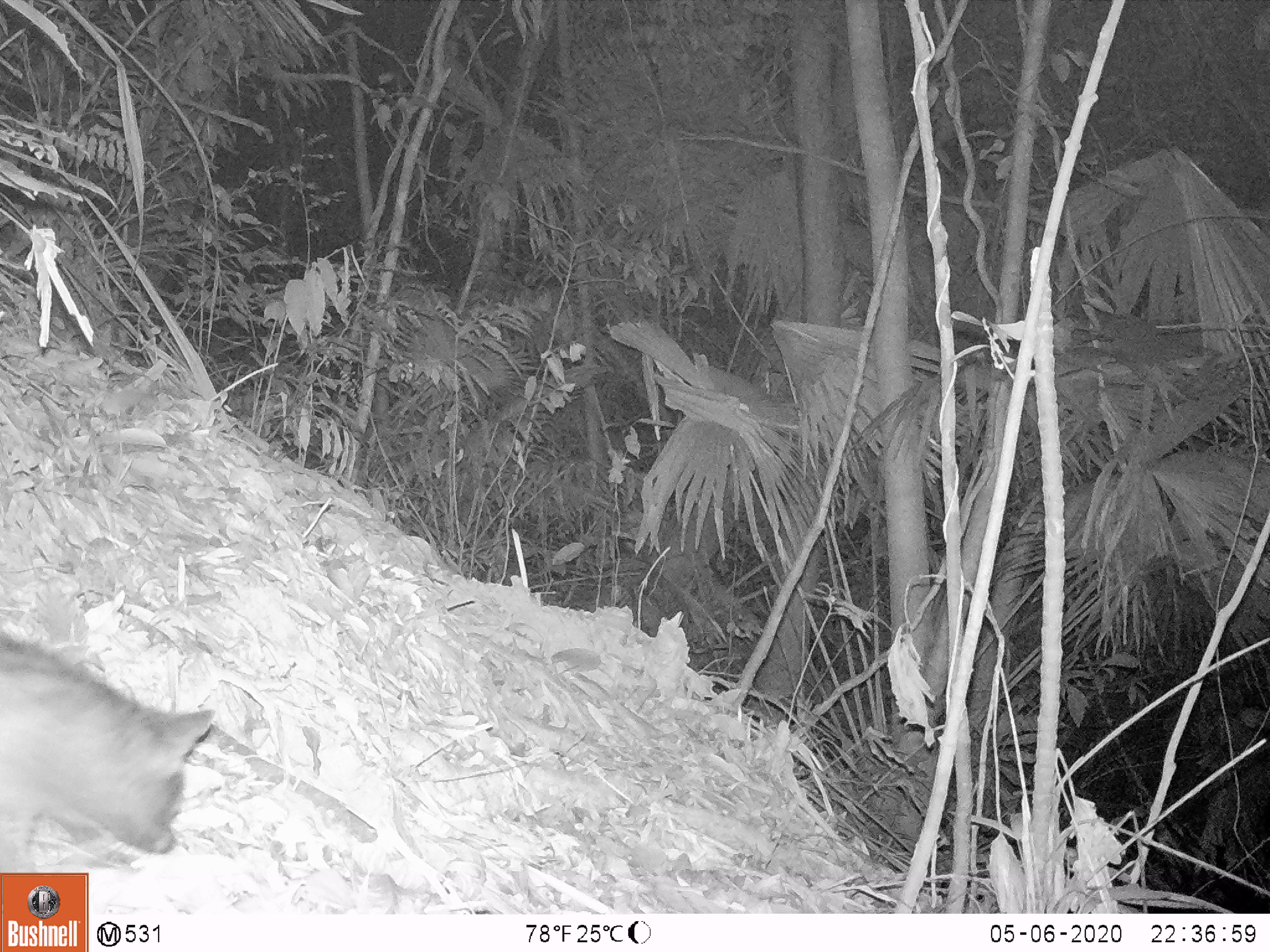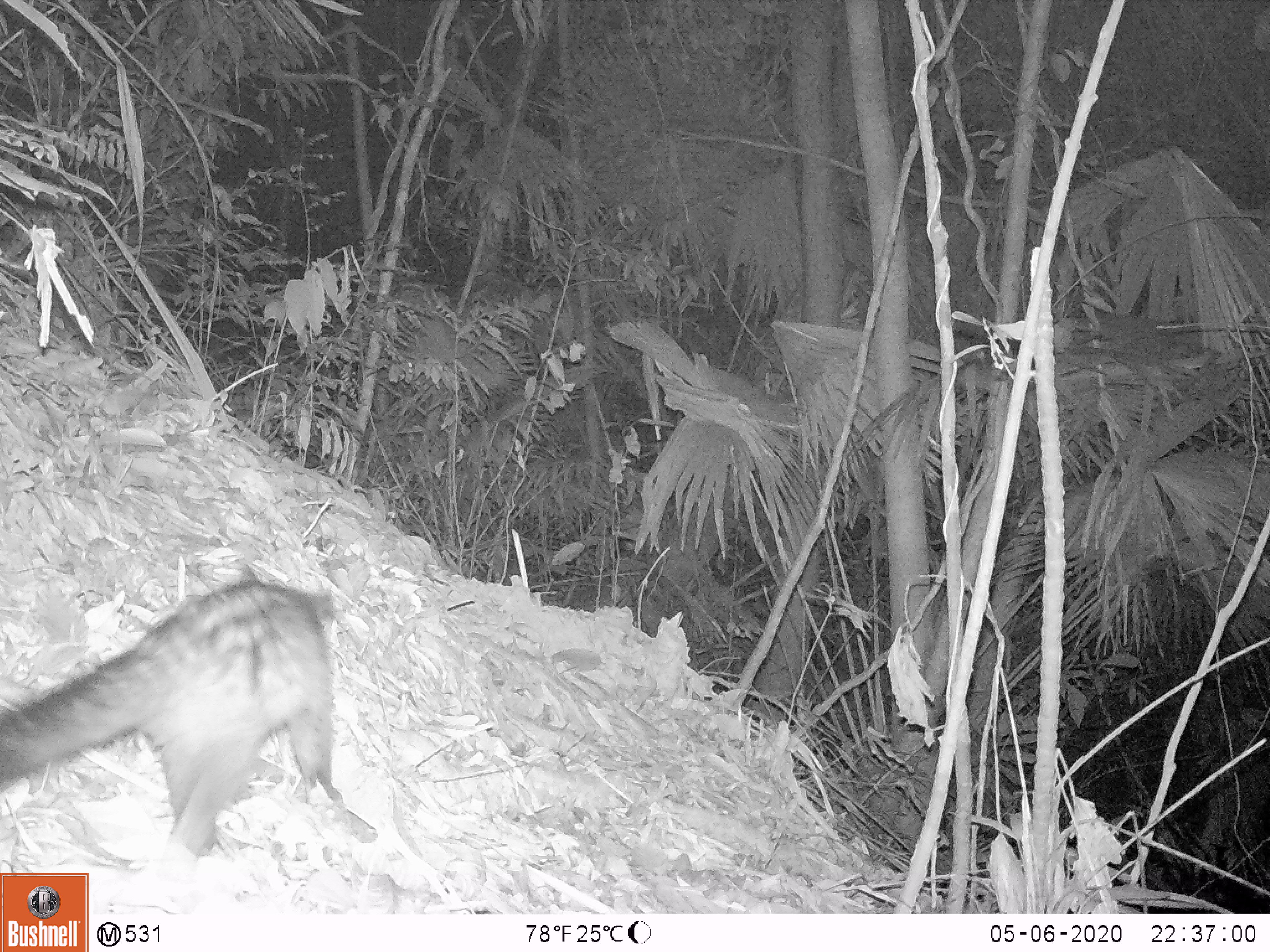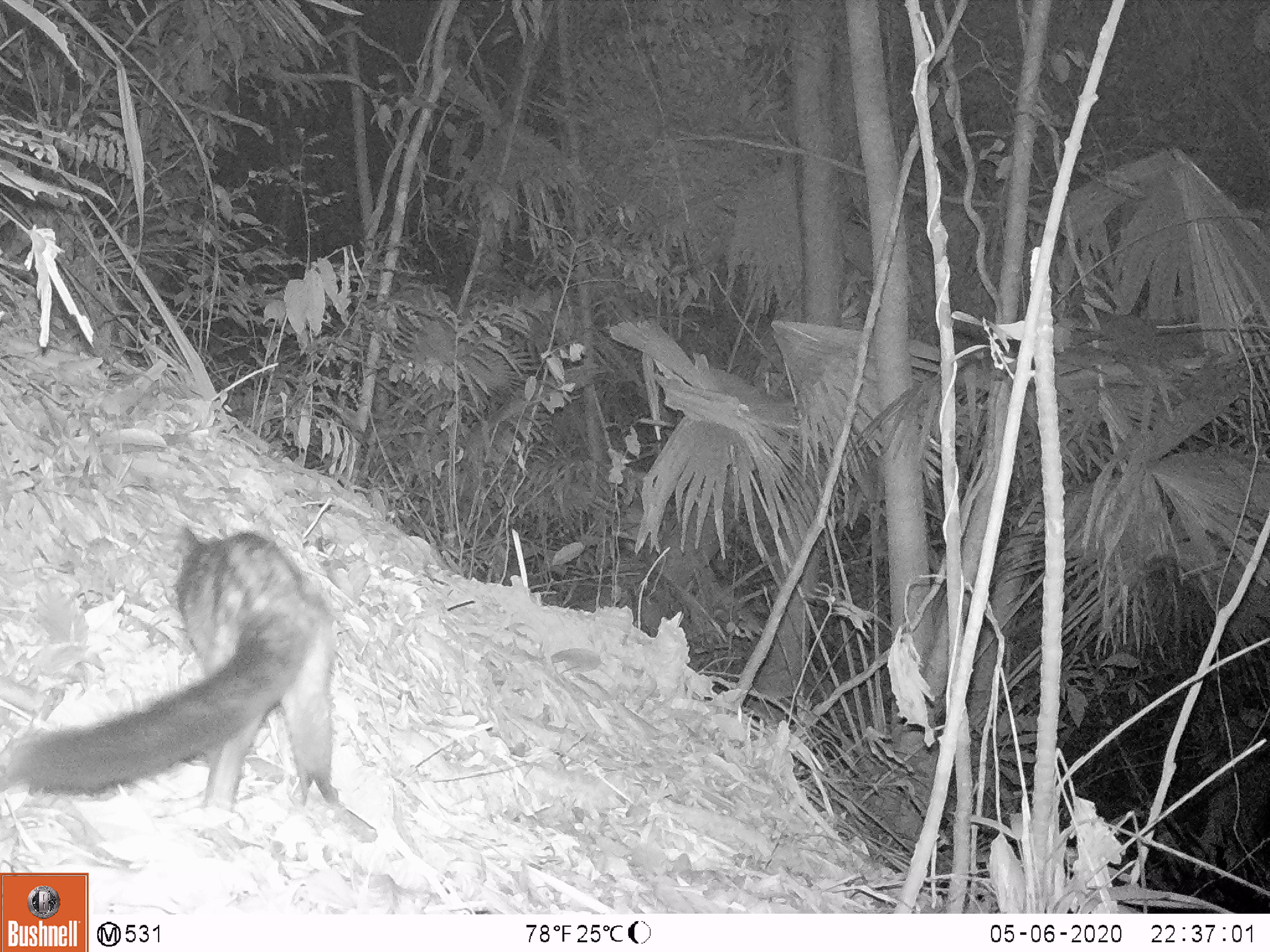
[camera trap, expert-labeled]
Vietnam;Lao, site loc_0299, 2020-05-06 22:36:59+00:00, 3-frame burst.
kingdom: Animalia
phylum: Chordata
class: Mammalia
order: Carnivora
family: Viverridae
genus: Paradoxurus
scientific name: Paradoxurus hermaphroditus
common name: common palm civet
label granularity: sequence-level